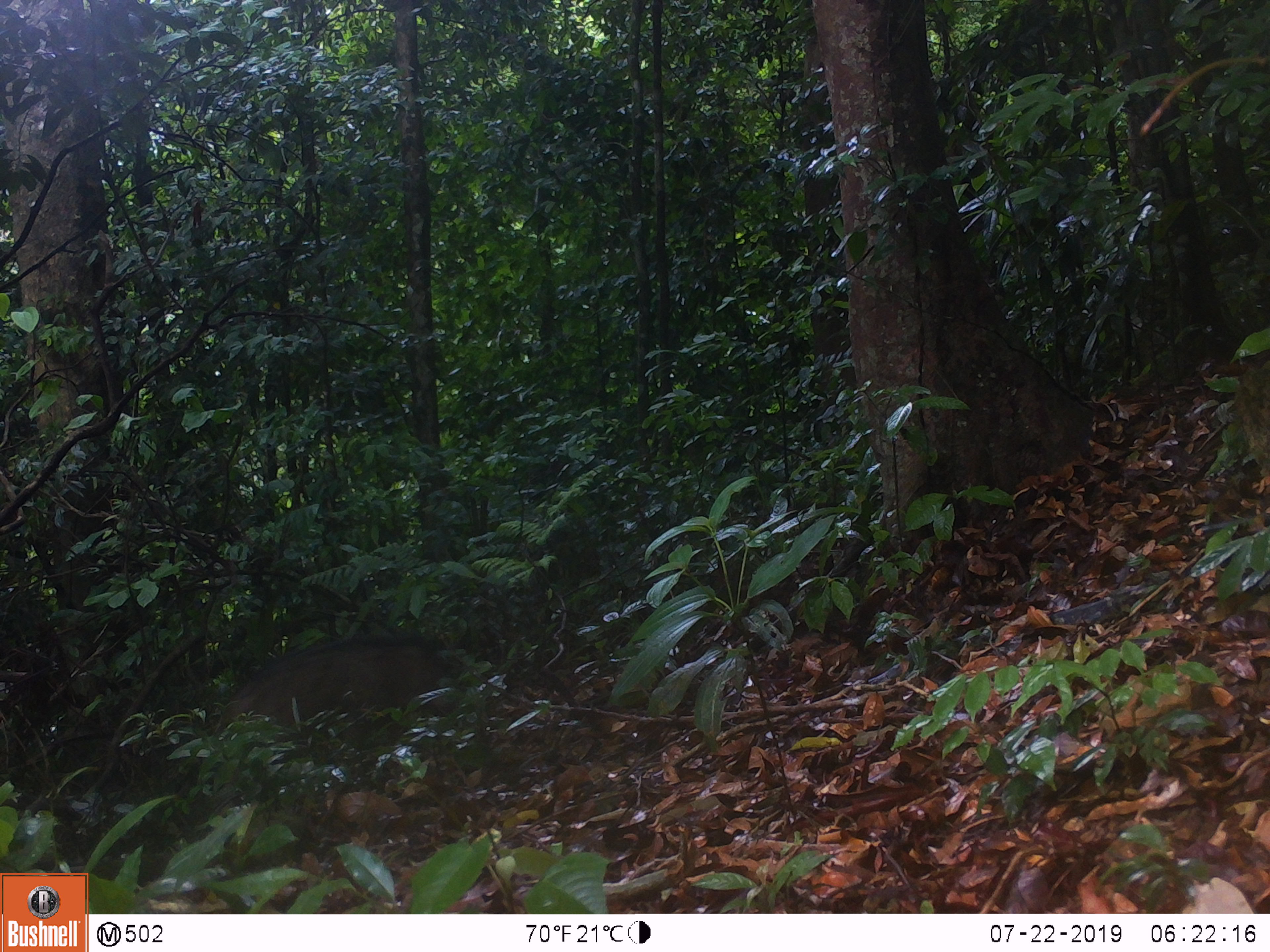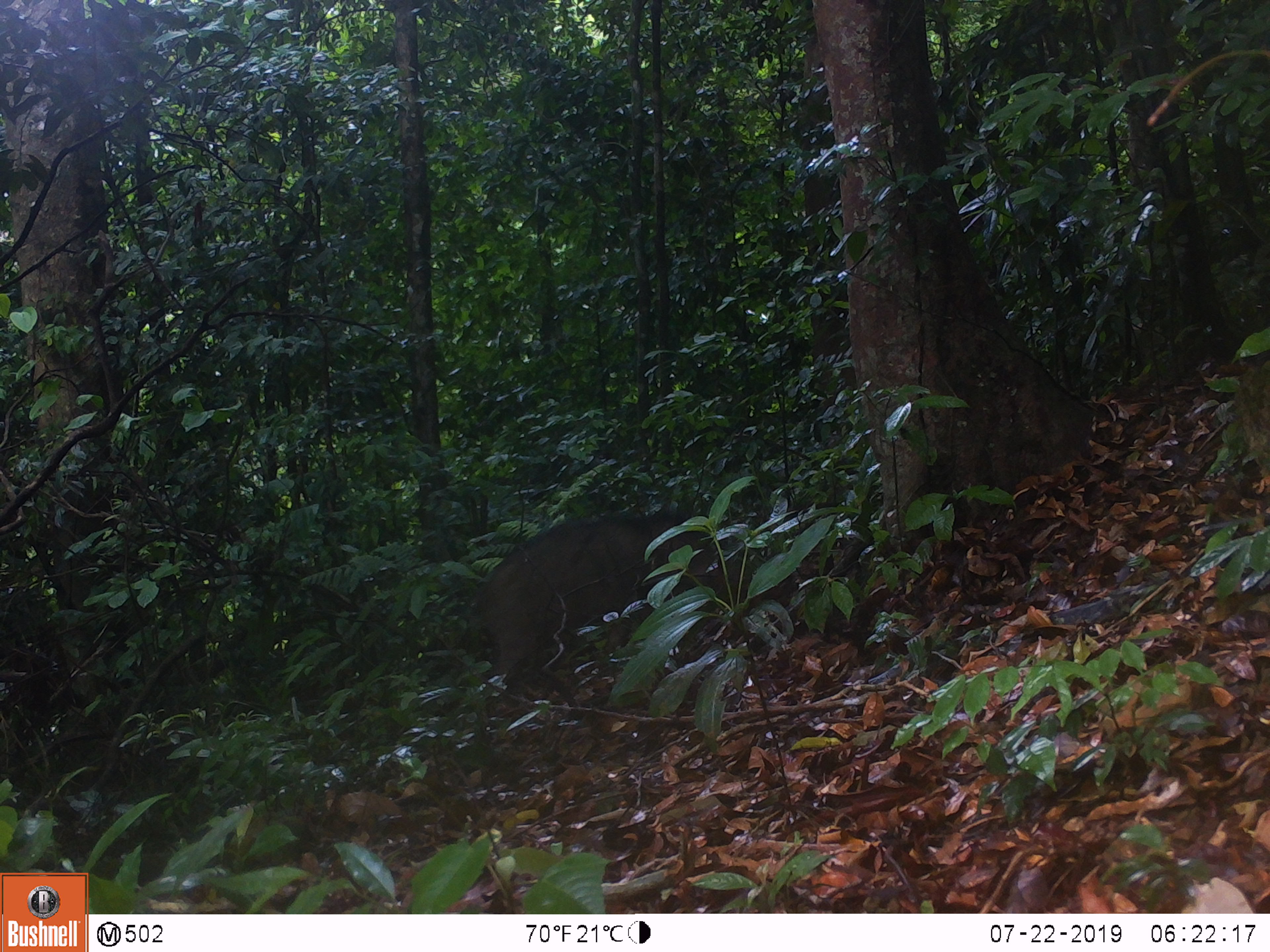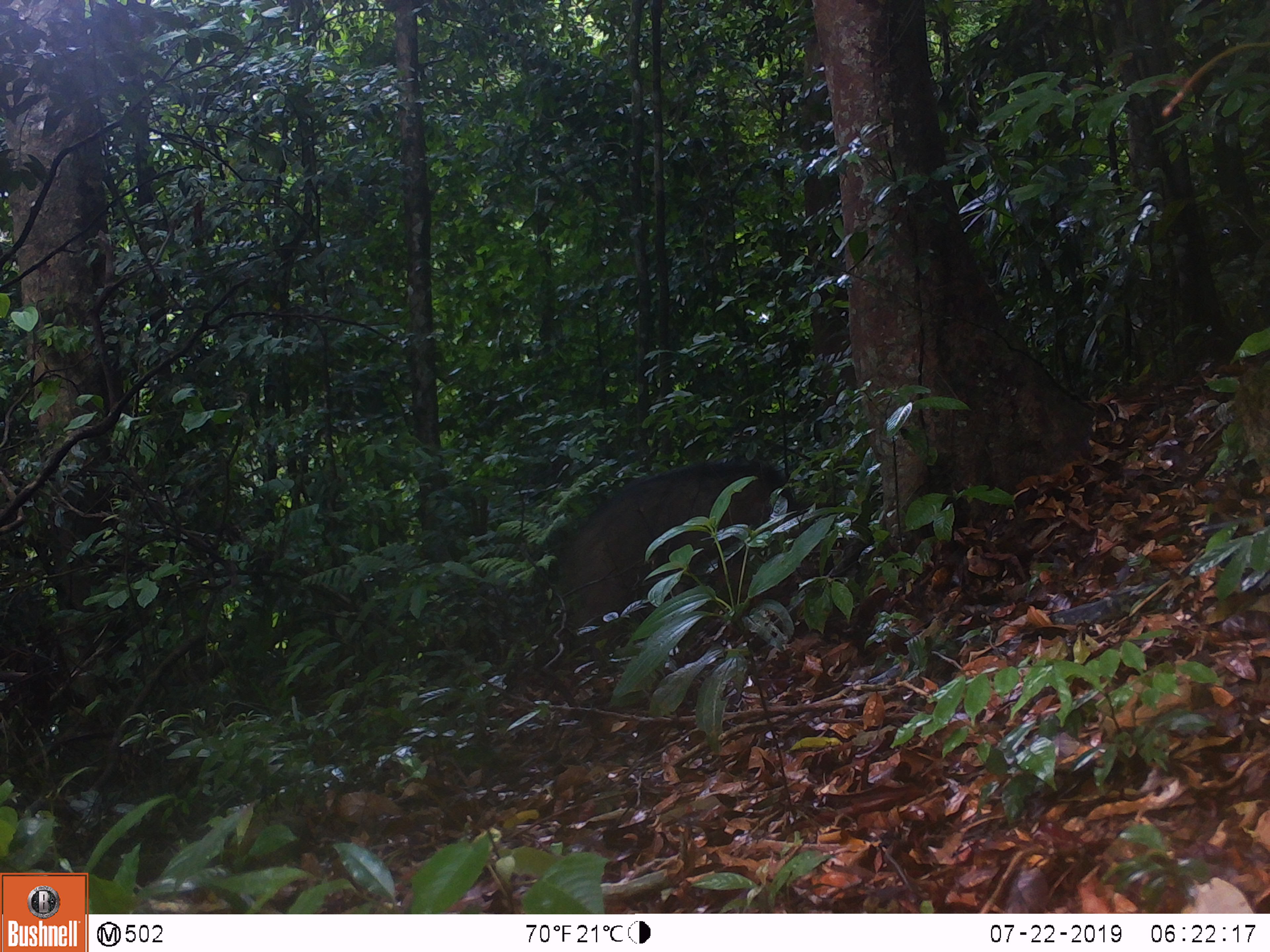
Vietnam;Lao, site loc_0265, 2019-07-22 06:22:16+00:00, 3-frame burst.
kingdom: Animalia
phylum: Chordata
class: Mammalia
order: Artiodactyla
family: Suidae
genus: Sus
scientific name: Sus scrofa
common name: eurasian wild pig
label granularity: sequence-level